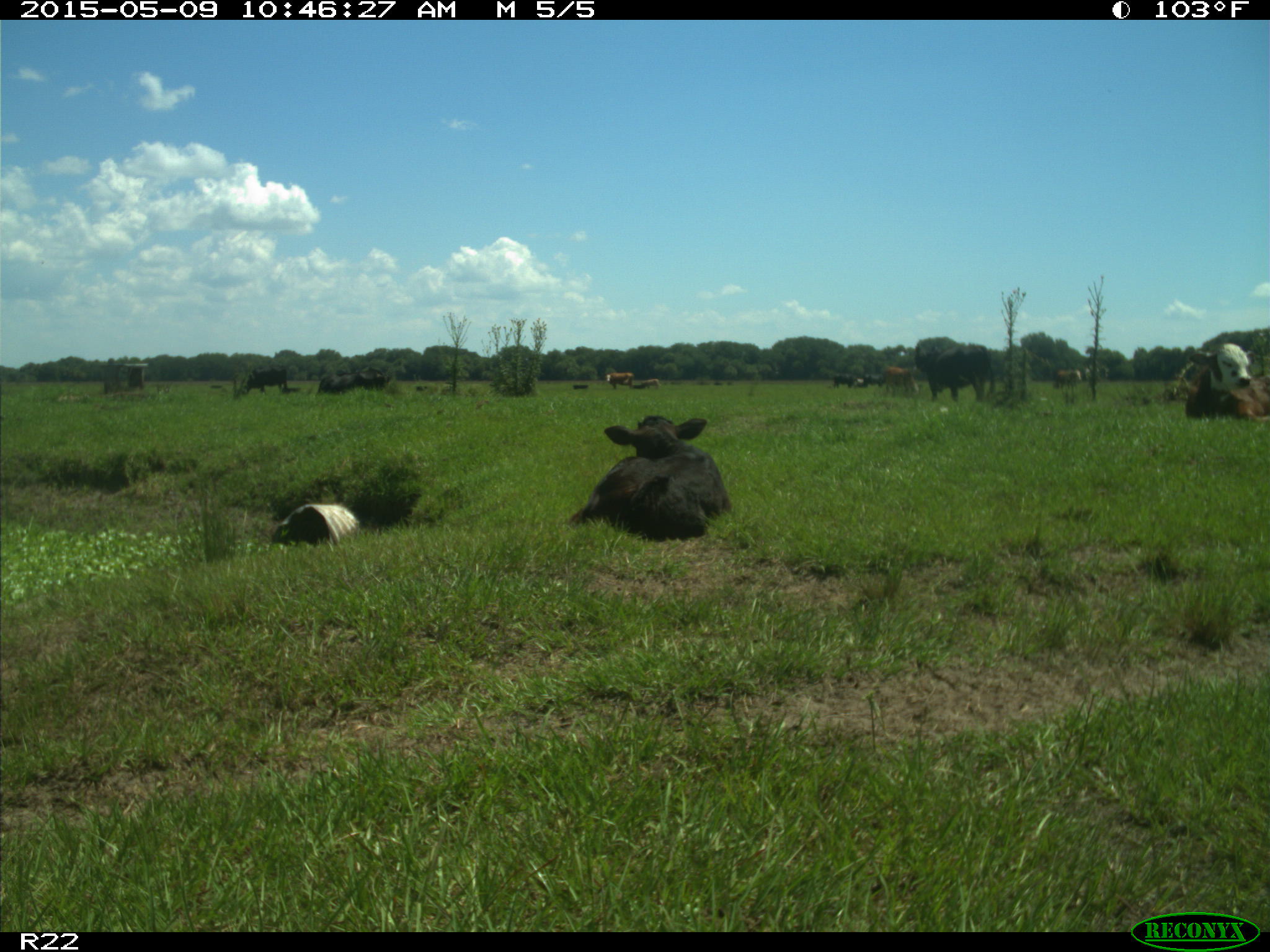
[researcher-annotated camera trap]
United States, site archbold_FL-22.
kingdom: Animalia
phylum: Chordata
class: Mammalia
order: Artiodactyla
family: Bovidae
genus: Bos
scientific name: Bos taurus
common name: domestic cow